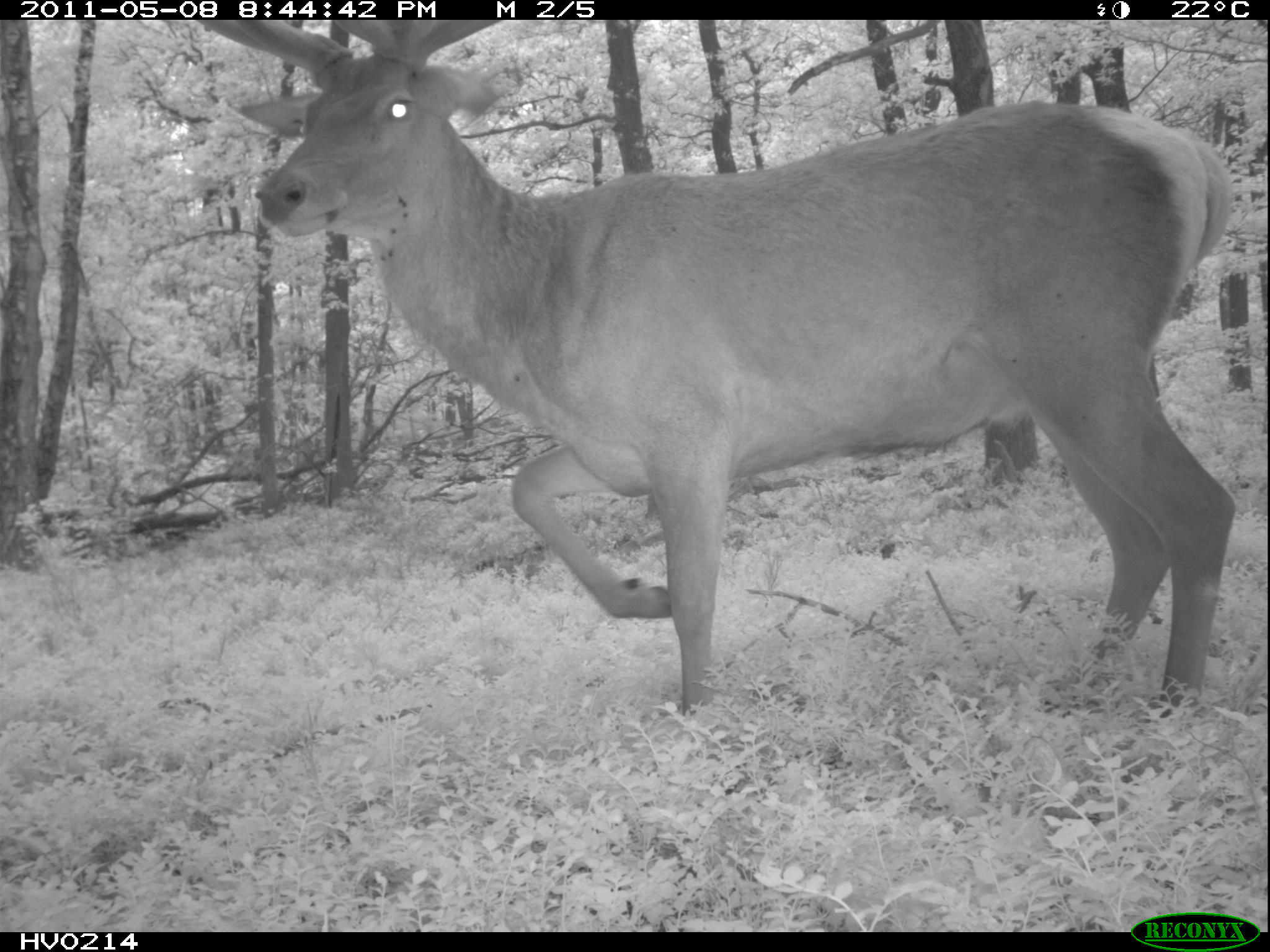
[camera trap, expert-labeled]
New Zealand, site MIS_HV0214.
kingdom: Animalia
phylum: Chordata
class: Mammalia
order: Artiodactyla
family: Cervidae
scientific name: Cervidae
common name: deer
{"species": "deer (Cervidae)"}